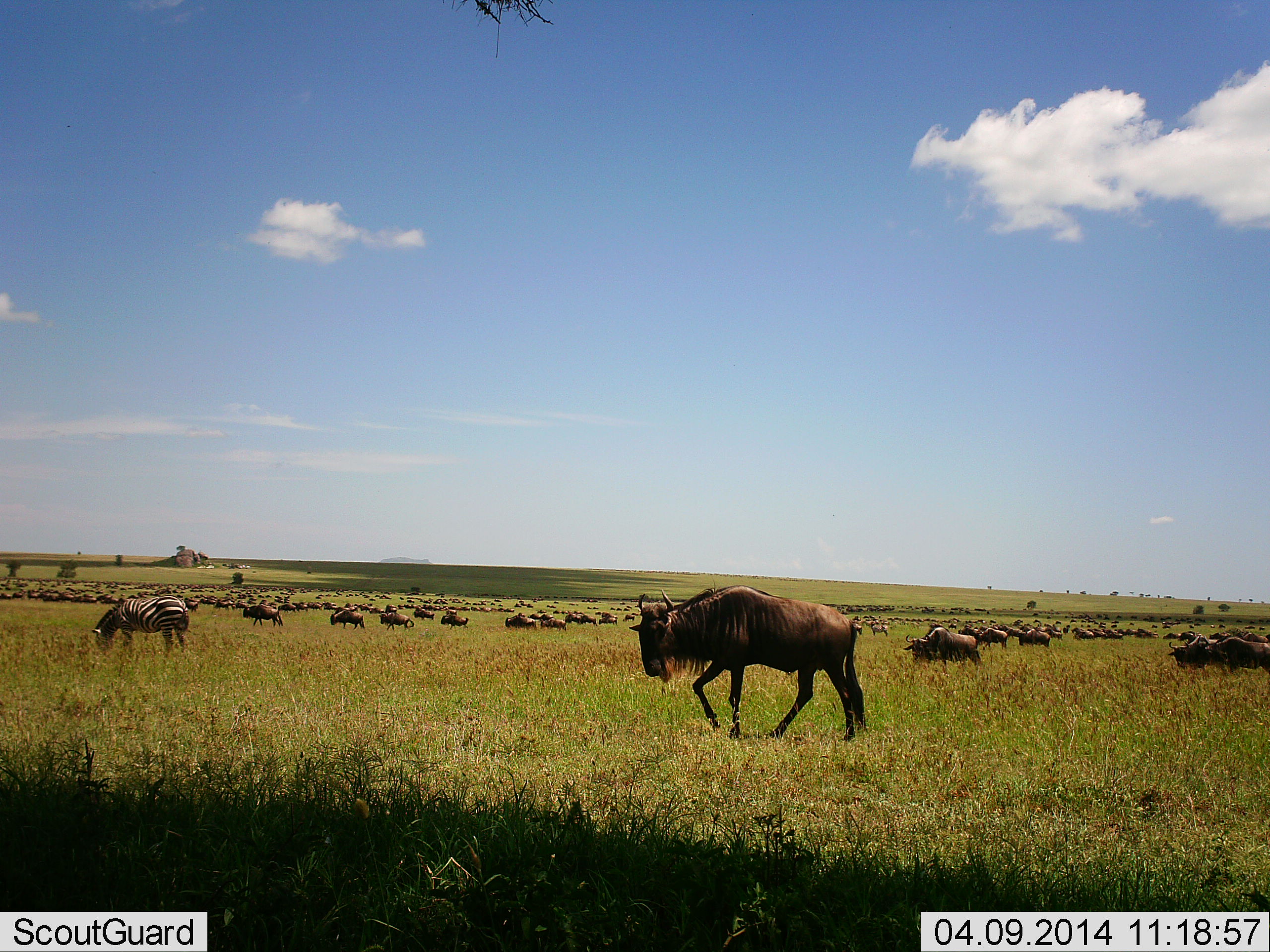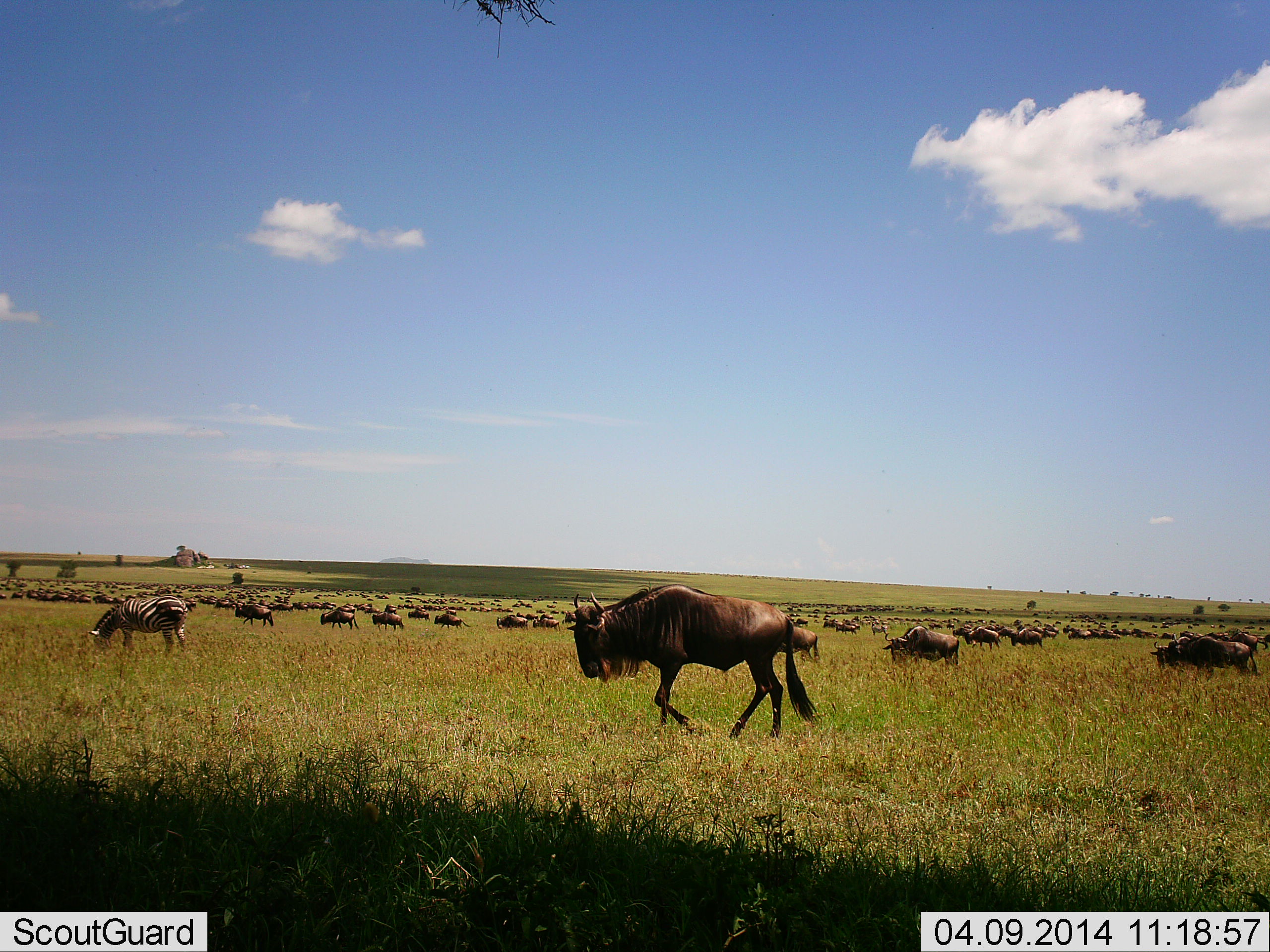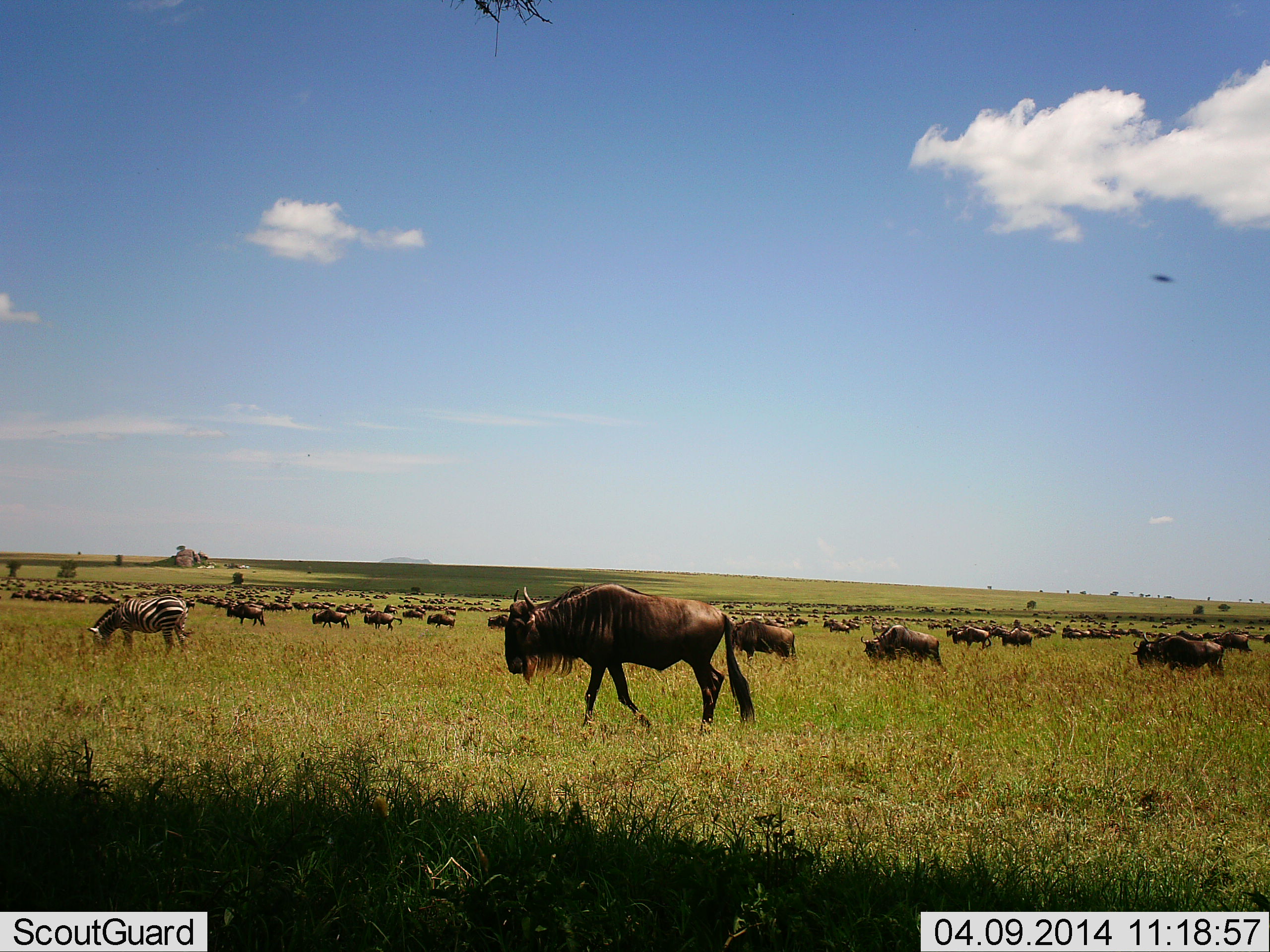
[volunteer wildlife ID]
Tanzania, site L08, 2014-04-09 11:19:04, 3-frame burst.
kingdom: Animalia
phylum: Chordata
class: Mammalia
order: Artiodactyla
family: Bovidae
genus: Connochaetes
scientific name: Connochaetes taurinus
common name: blue wildebeest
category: wildebeest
Wildebeest (blue wildebeest) (Connochaetes taurinus), count 51+. Behavior (volunteer vote fractions): standing 8%, resting 8%, moving 100%, interacting 8%. Young present (vote fraction): 0%. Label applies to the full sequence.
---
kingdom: Animalia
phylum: Chordata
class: Mammalia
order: Perissodactyla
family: Equidae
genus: Equus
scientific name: Equus quagga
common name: plains zebra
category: zebra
Zebra (plains zebra) (Equus quagga), count 1. Behavior (volunteer vote fractions): standing 15%, resting 0%, moving 0%, interacting 0%. Young present (vote fraction): 0%. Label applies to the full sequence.